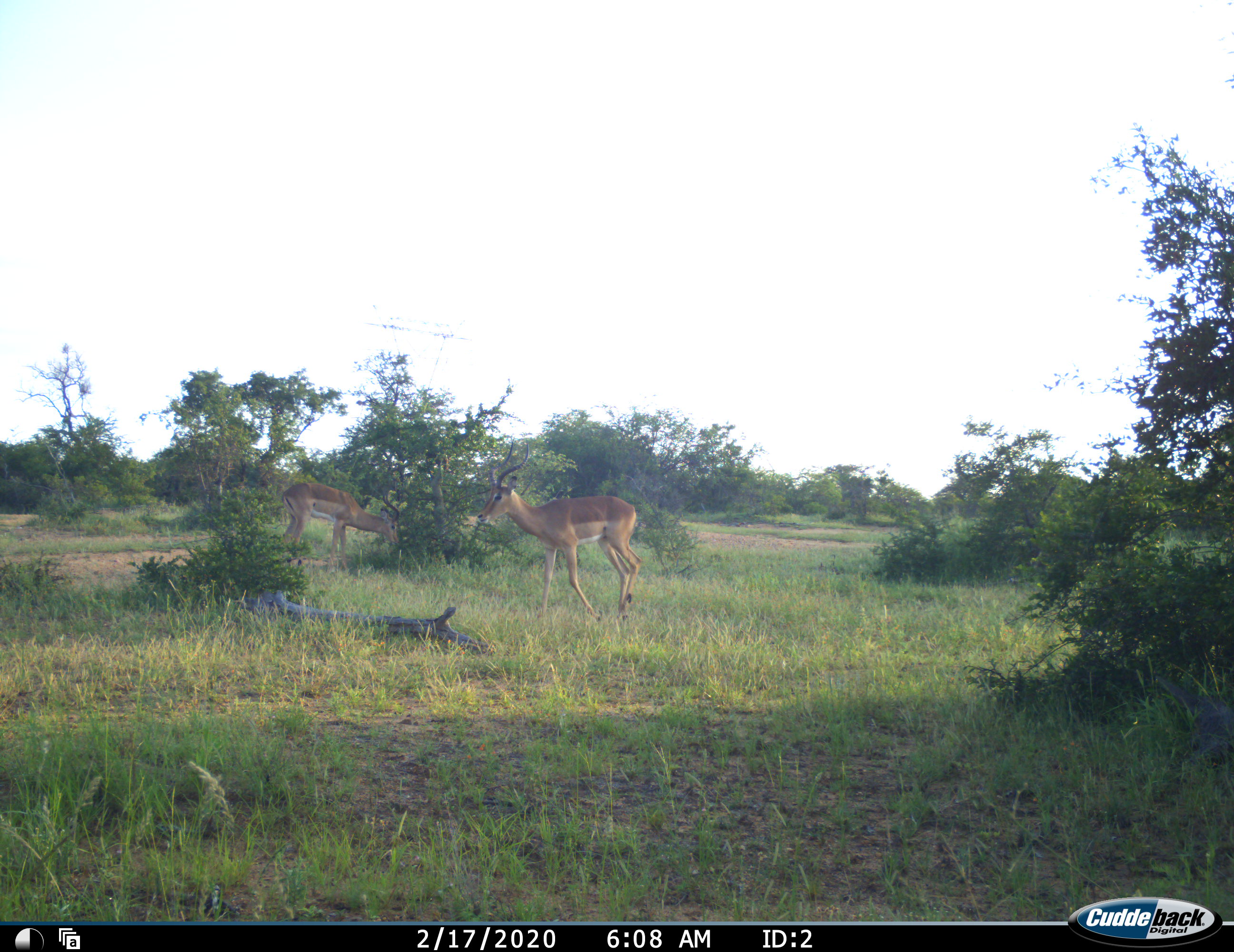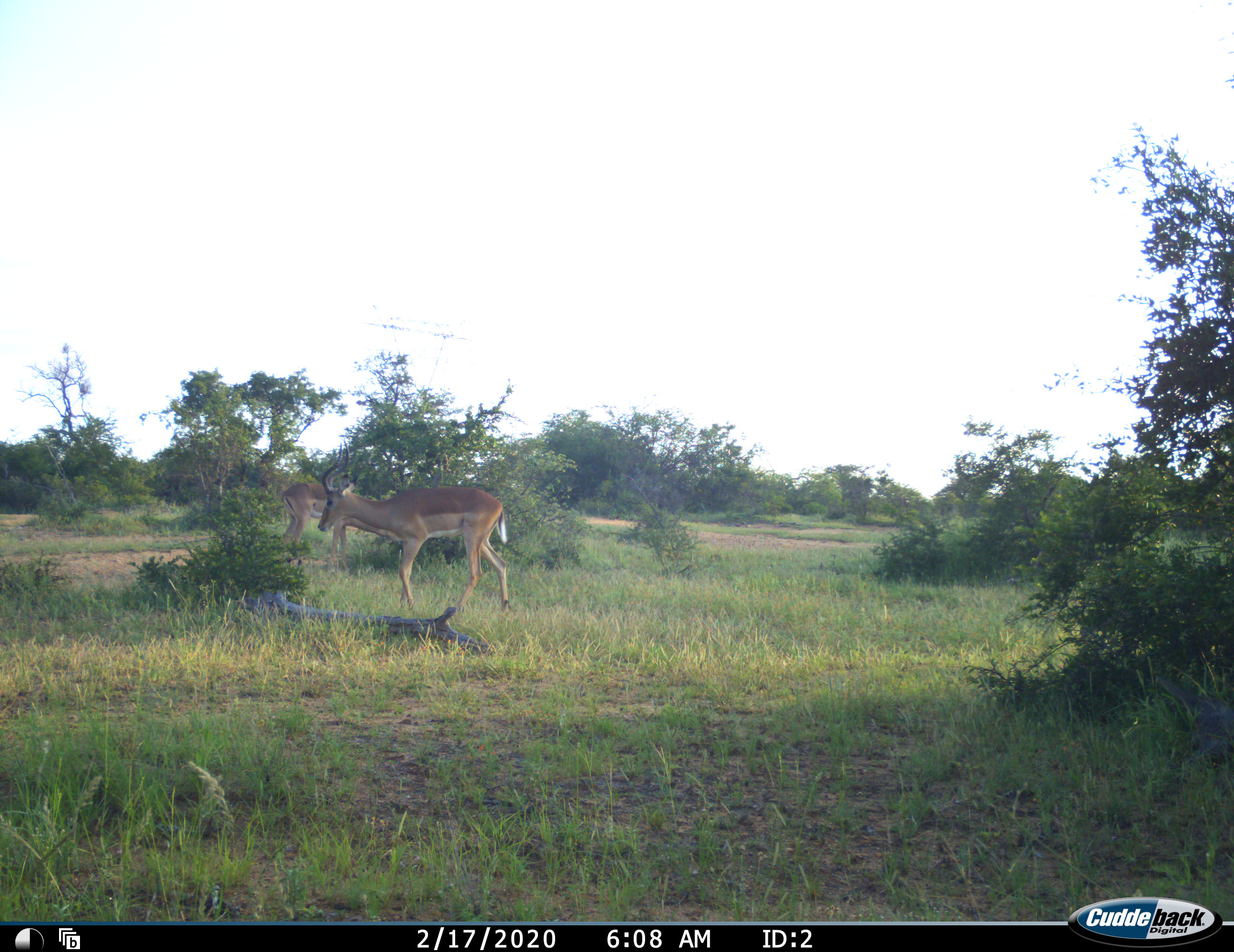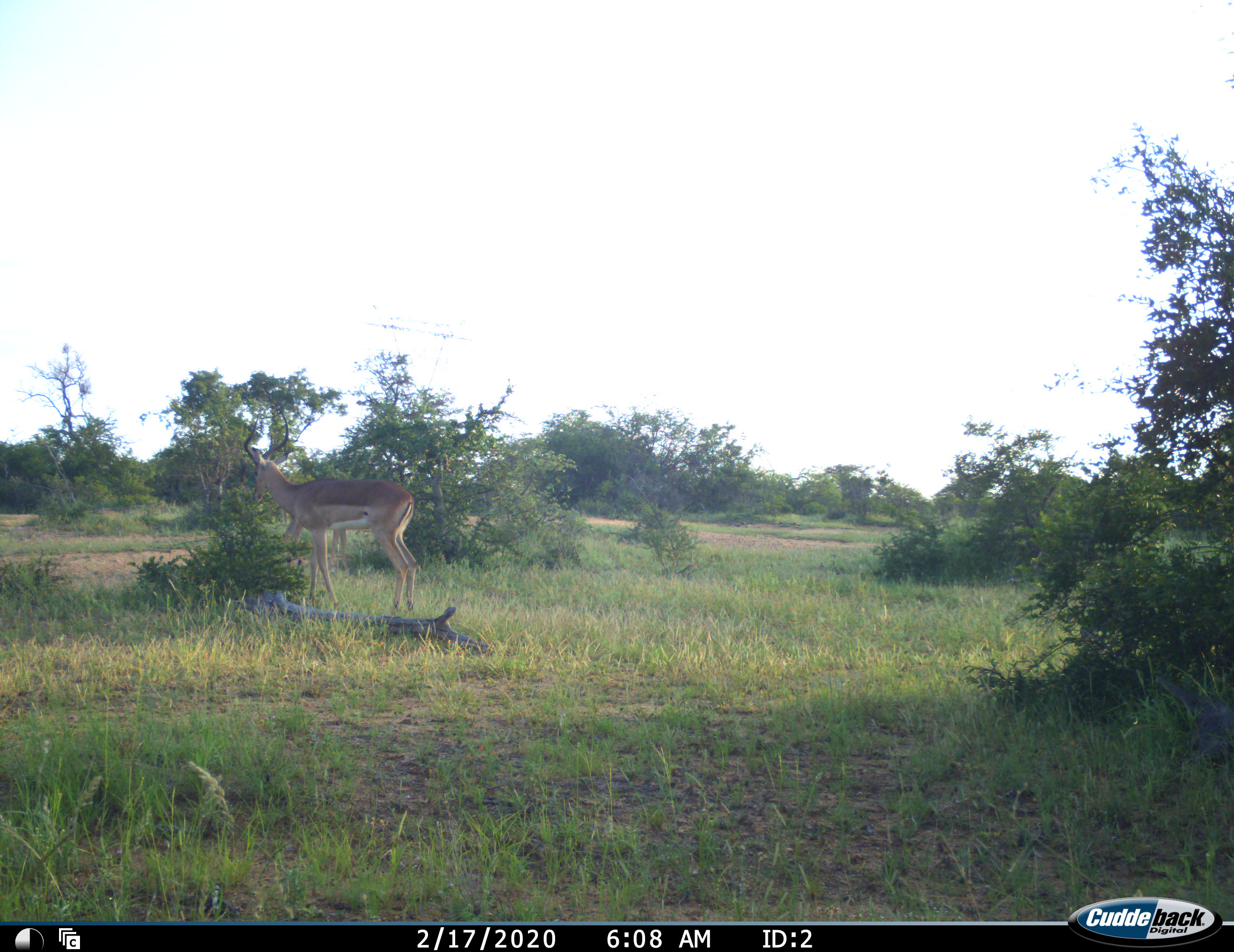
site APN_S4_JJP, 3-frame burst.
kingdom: Animalia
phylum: Chordata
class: Mammalia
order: Artiodactyla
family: Bovidae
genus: Aepyceros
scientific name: Aepyceros melampus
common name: impala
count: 2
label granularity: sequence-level